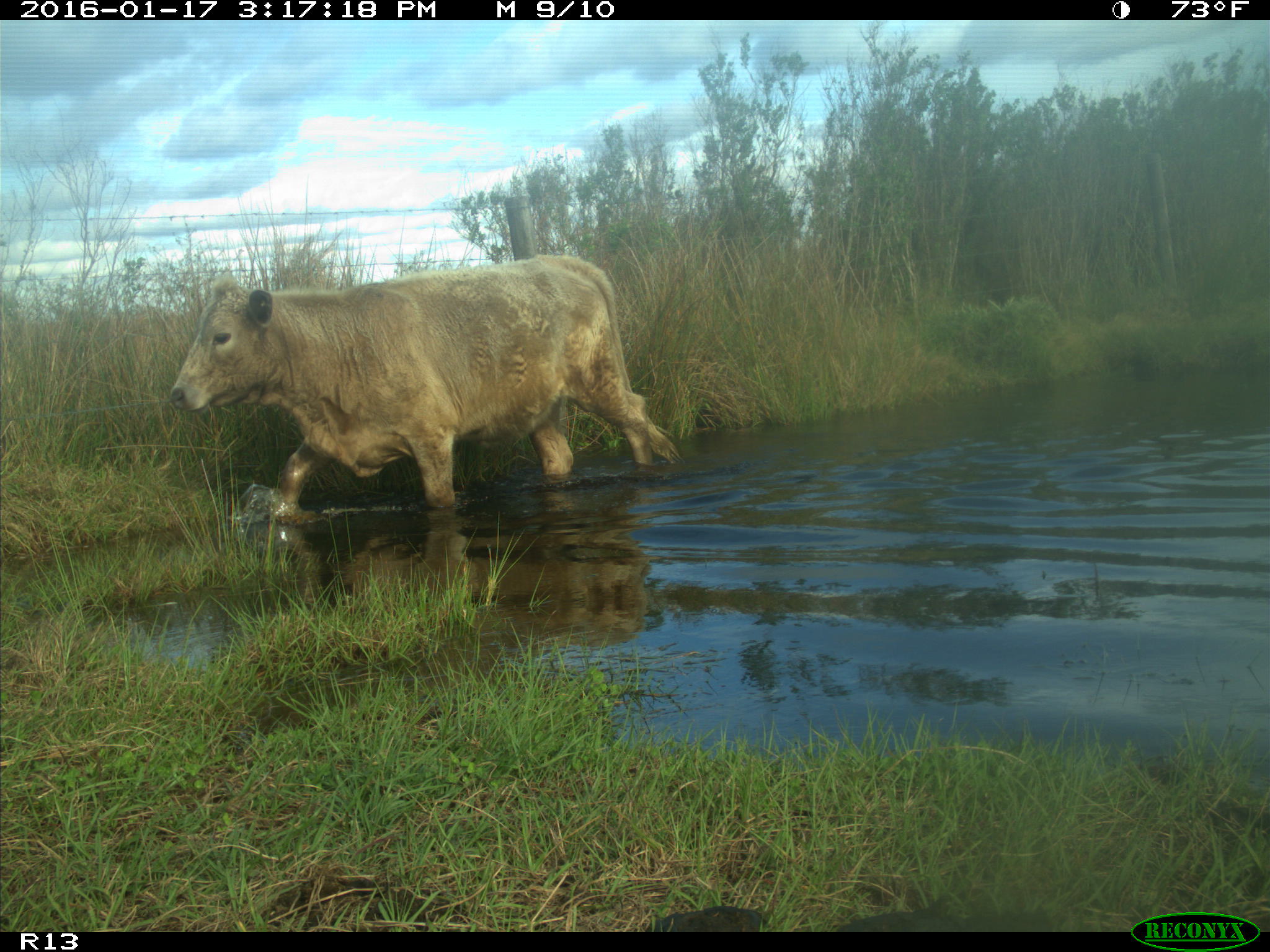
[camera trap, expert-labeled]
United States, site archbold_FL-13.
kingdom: Animalia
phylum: Chordata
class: Mammalia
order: Artiodactyla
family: Bovidae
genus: Bos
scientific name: Bos taurus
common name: domestic cow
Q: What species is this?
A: Bos taurus (domestic cow).